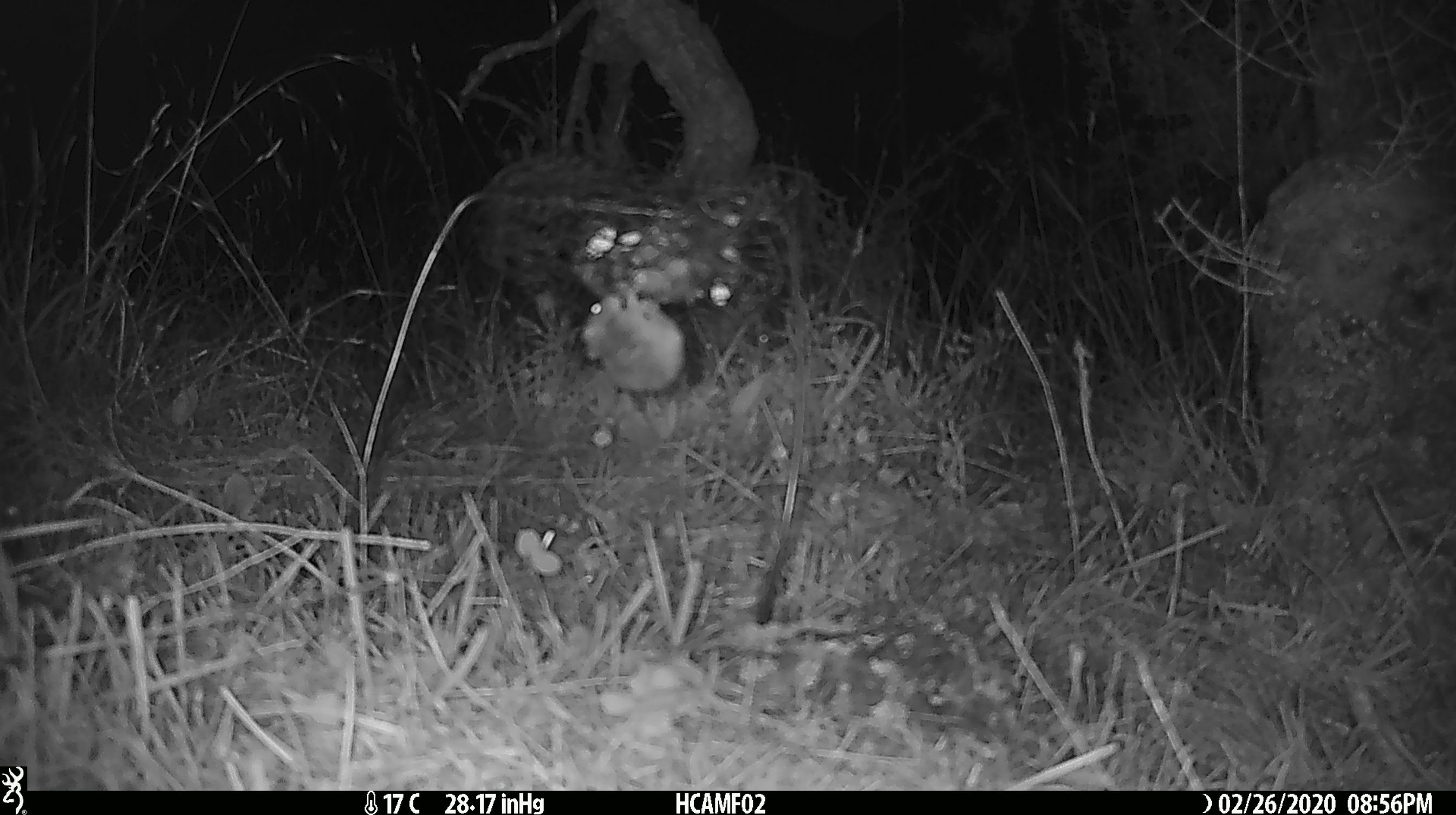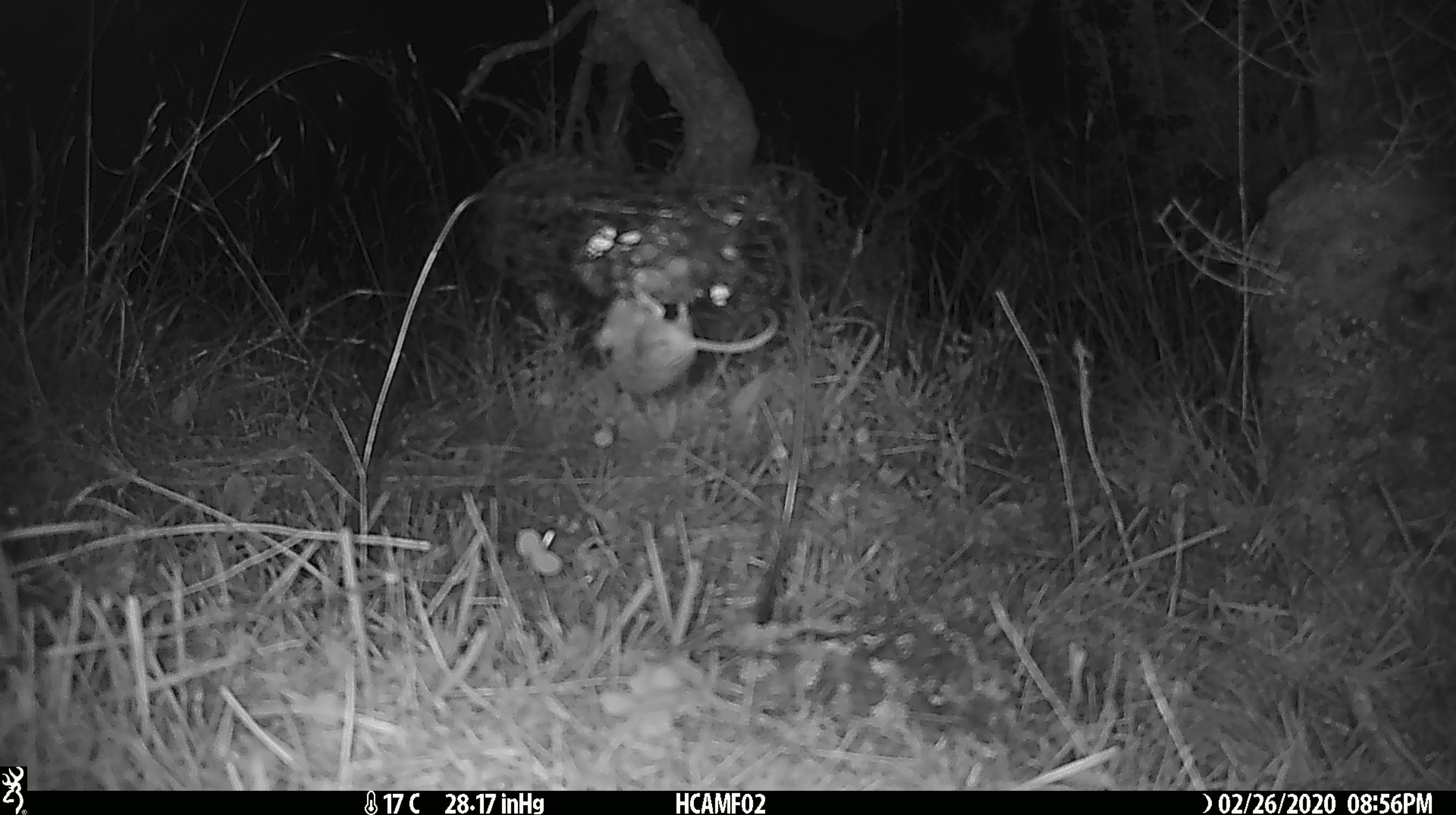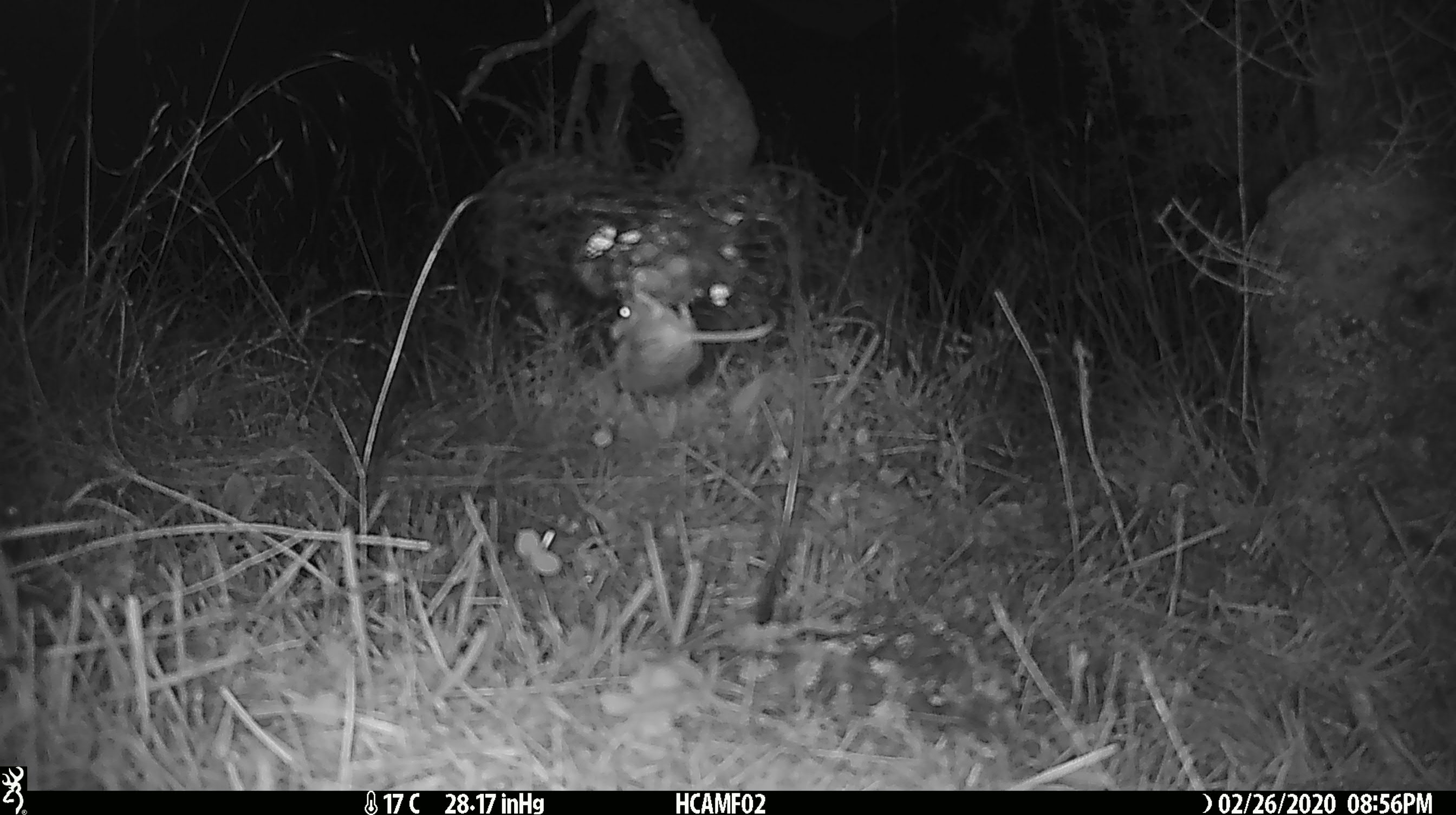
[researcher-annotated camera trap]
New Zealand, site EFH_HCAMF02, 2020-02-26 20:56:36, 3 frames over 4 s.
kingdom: Animalia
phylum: Chordata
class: Mammalia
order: Rodentia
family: Muridae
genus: Mus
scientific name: Mus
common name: mouse